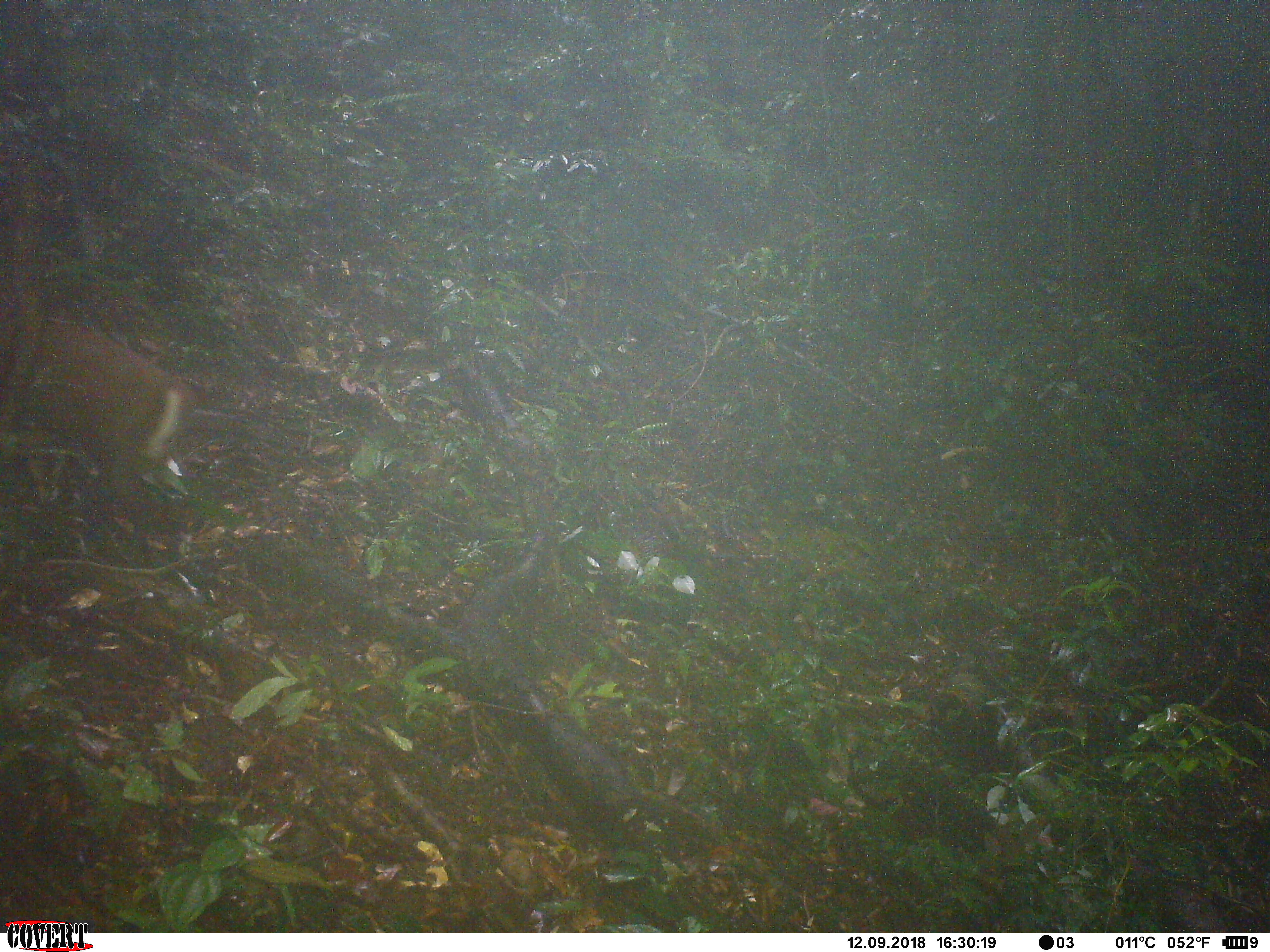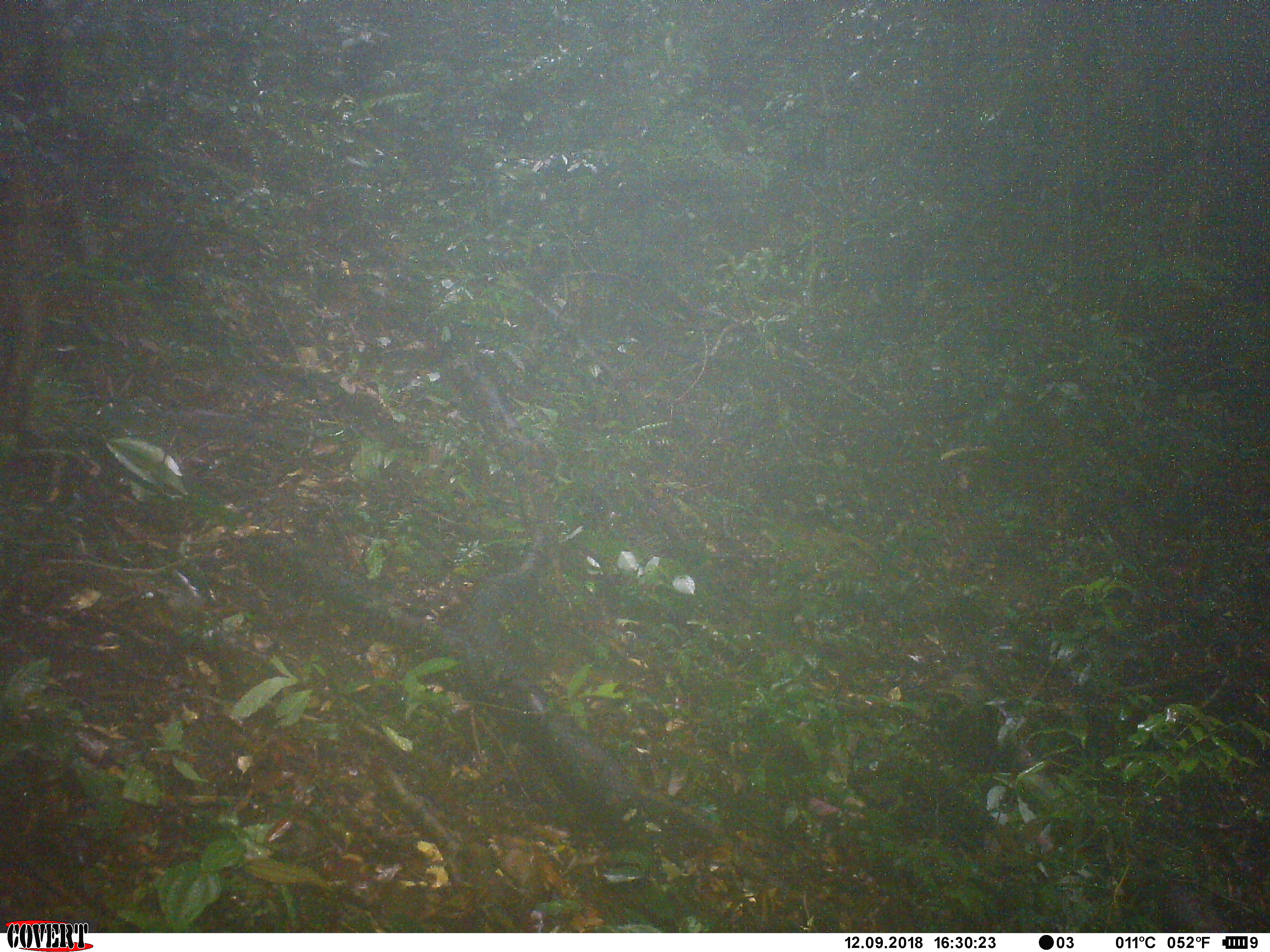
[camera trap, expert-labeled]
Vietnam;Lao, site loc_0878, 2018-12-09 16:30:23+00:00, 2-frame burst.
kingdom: Animalia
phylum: Chordata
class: Mammalia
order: Artiodactyla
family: Cervidae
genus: Muntiacus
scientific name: Muntiacus rooseveltorum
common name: roosevelt's muntjac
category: roosevelts muntjac group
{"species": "roosevelts muntjac group (roosevelt's muntjac) (Muntiacus rooseveltorum)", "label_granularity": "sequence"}